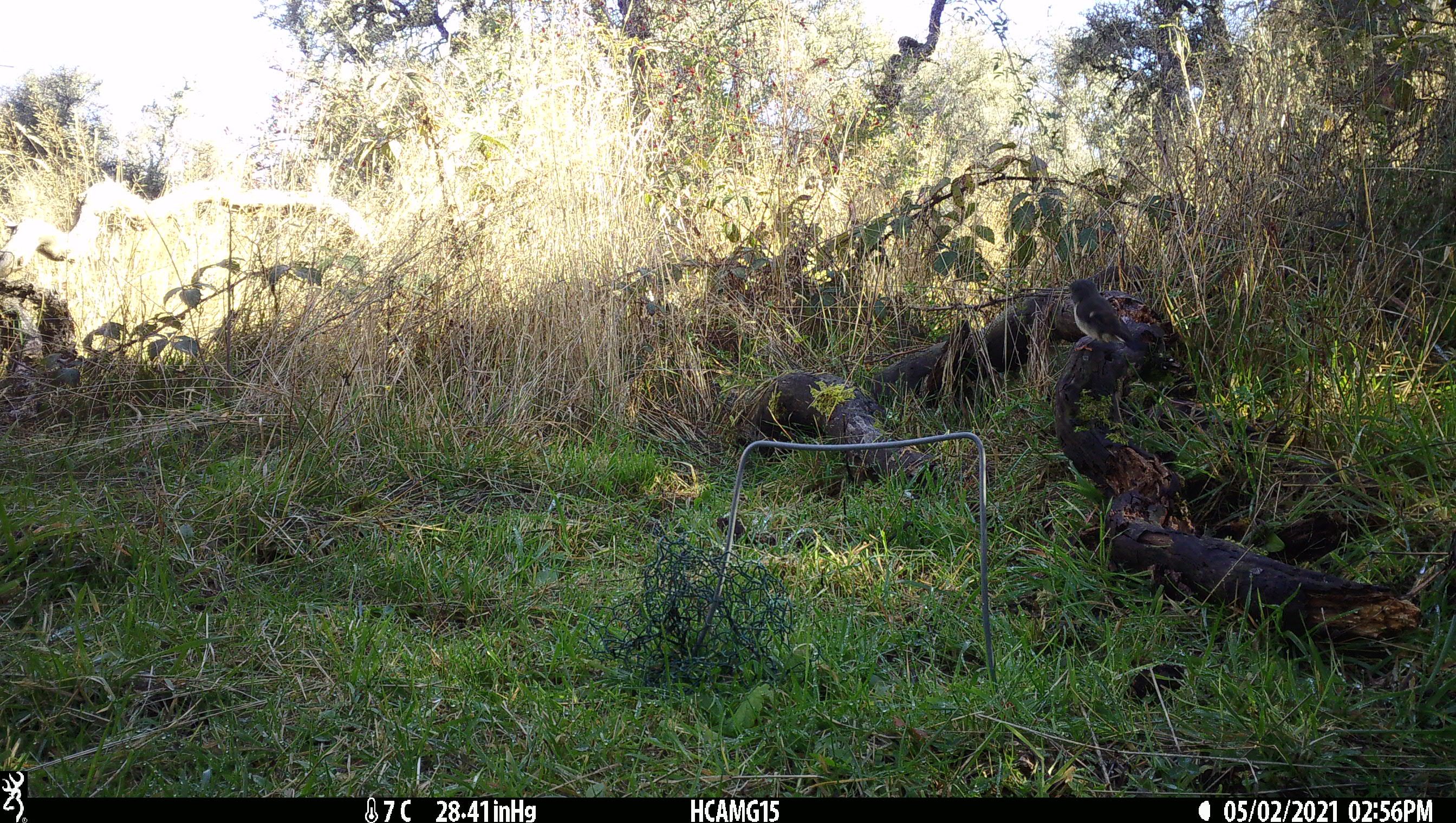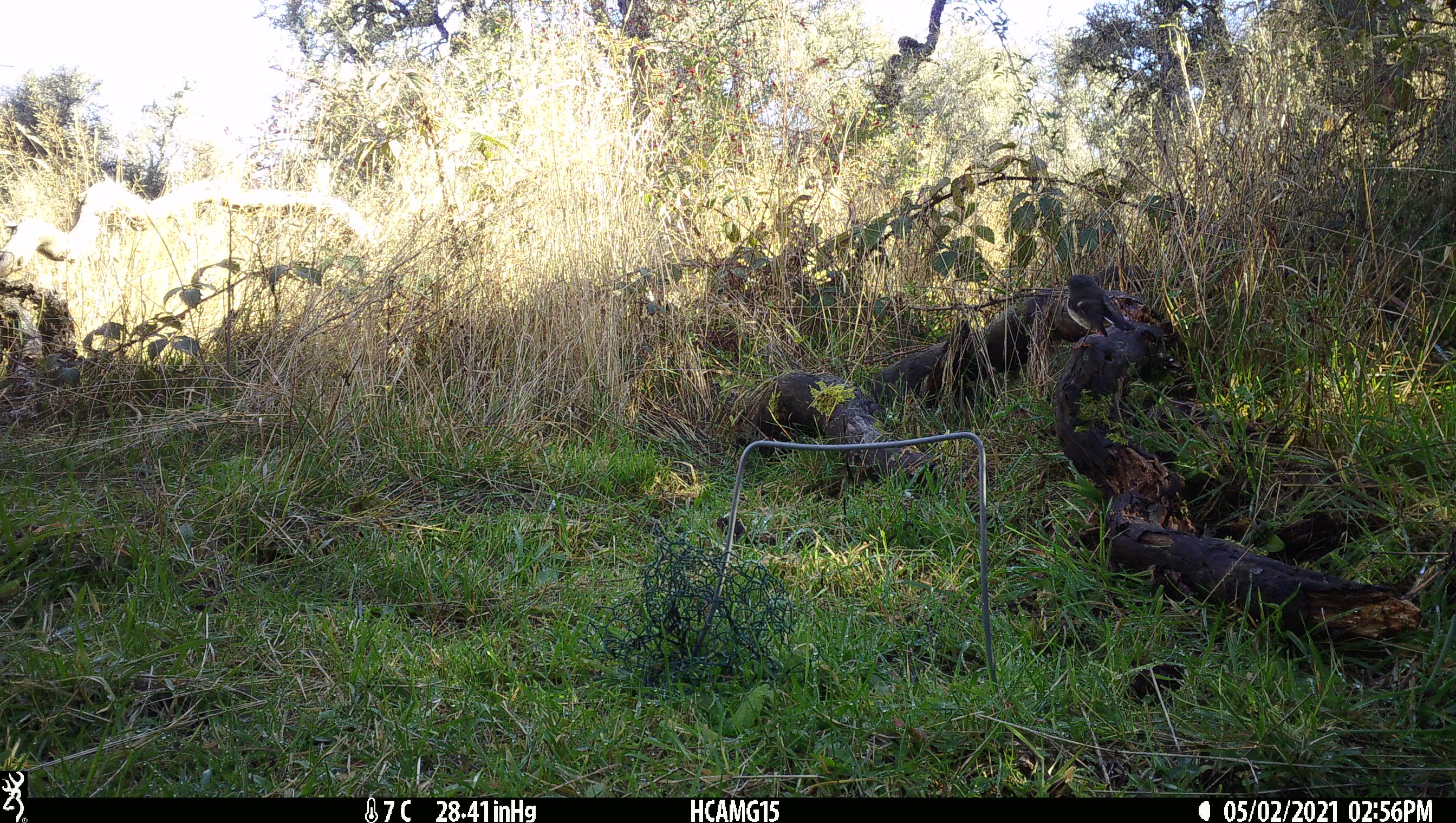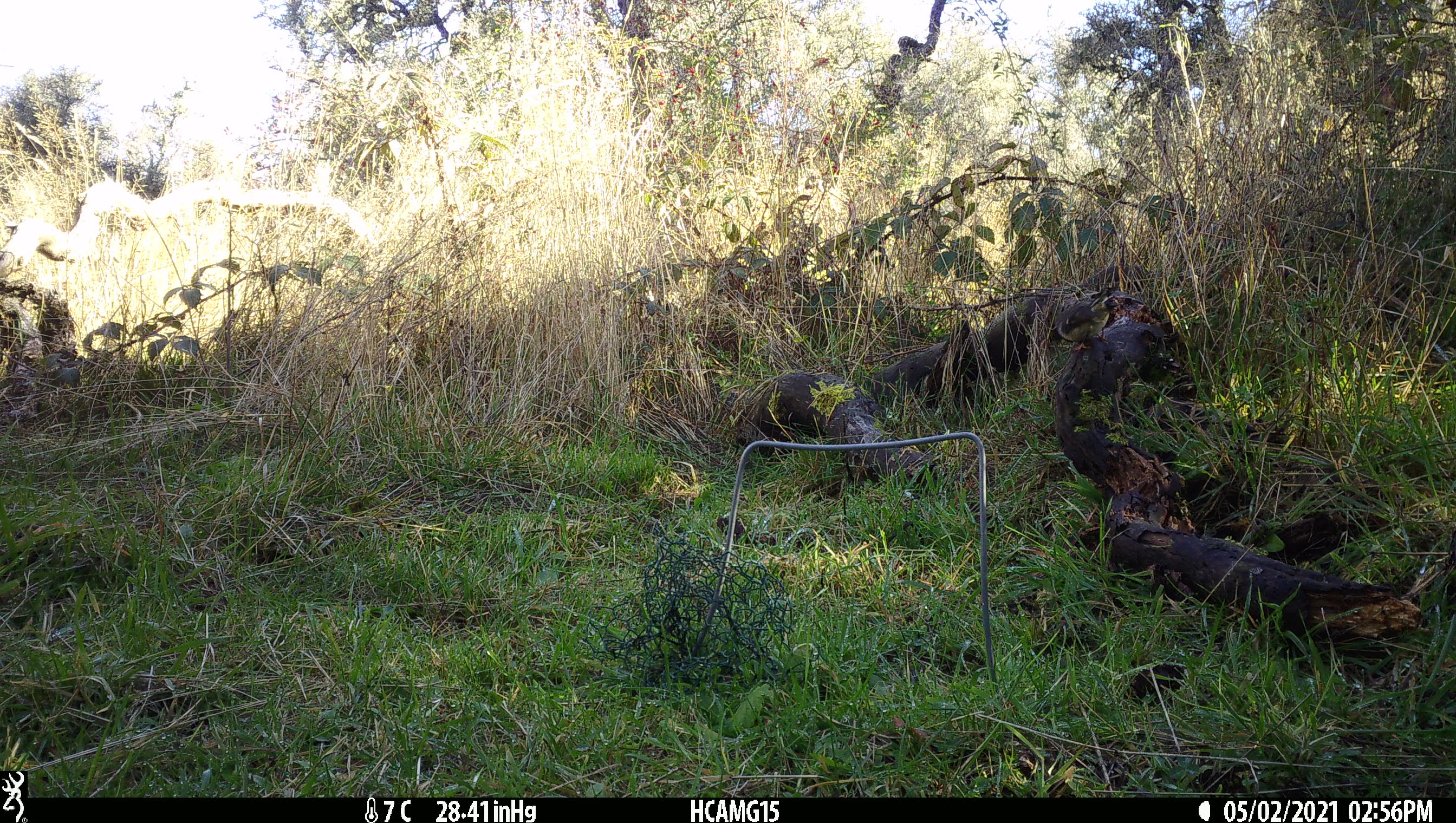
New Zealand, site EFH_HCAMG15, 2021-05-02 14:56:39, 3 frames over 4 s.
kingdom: Animalia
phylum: Chordata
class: Aves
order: Passeriformes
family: Petroicidae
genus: Petroica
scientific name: Petroica macrocephala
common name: tomtit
Tomtit (Petroica macrocephala).